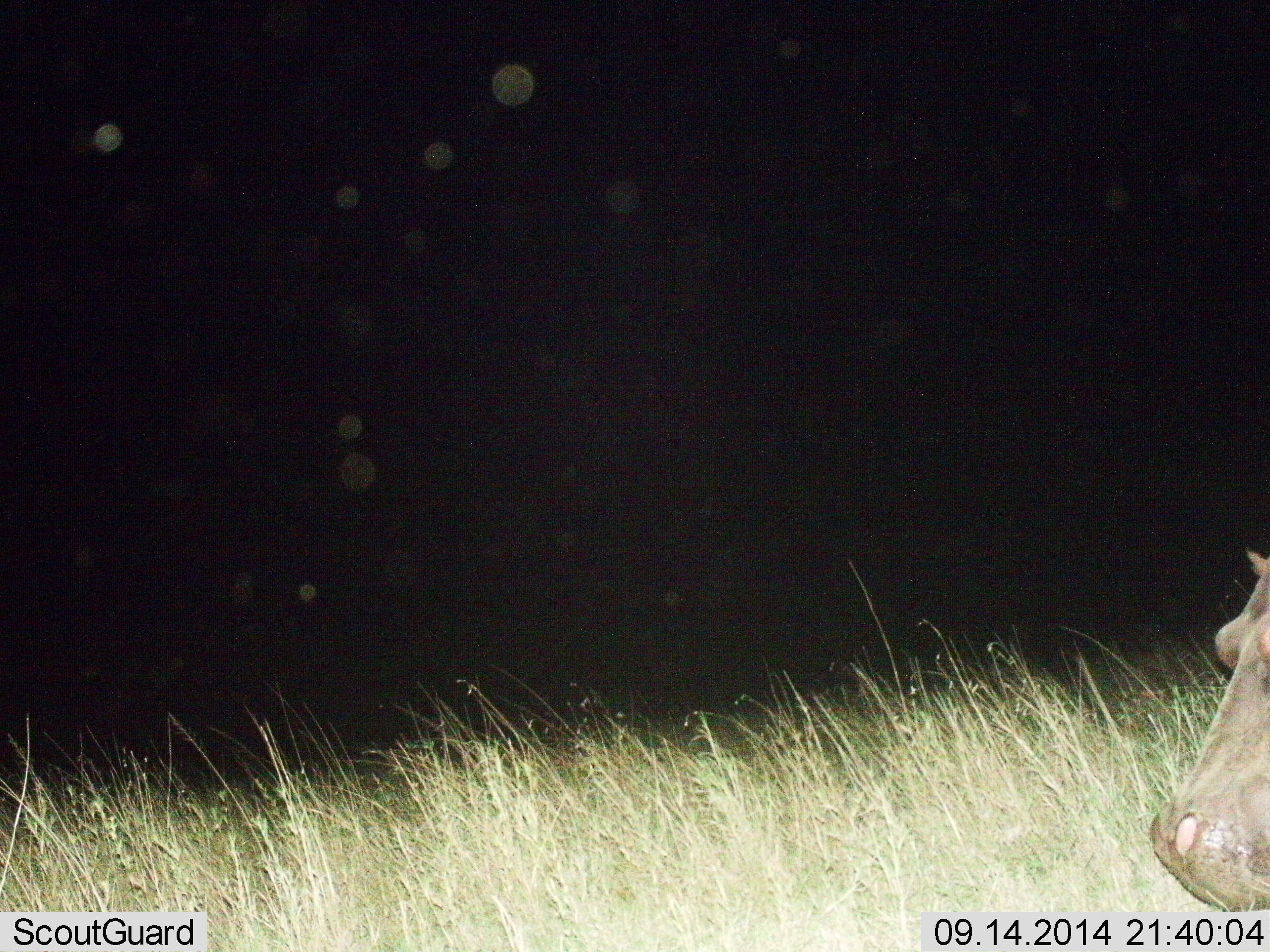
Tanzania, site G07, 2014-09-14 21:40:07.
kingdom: Animalia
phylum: Chordata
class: Mammalia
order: Artiodactyla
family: Hippopotamidae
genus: Hippopotamus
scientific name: Hippopotamus amphibius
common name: hippopotamus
Hippopotamus (Hippopotamus amphibius), count 1. Behavior (volunteer vote fractions): standing 70%, resting 0%, moving 30%, interacting 0%. Young present (vote fraction): 0%. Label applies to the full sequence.